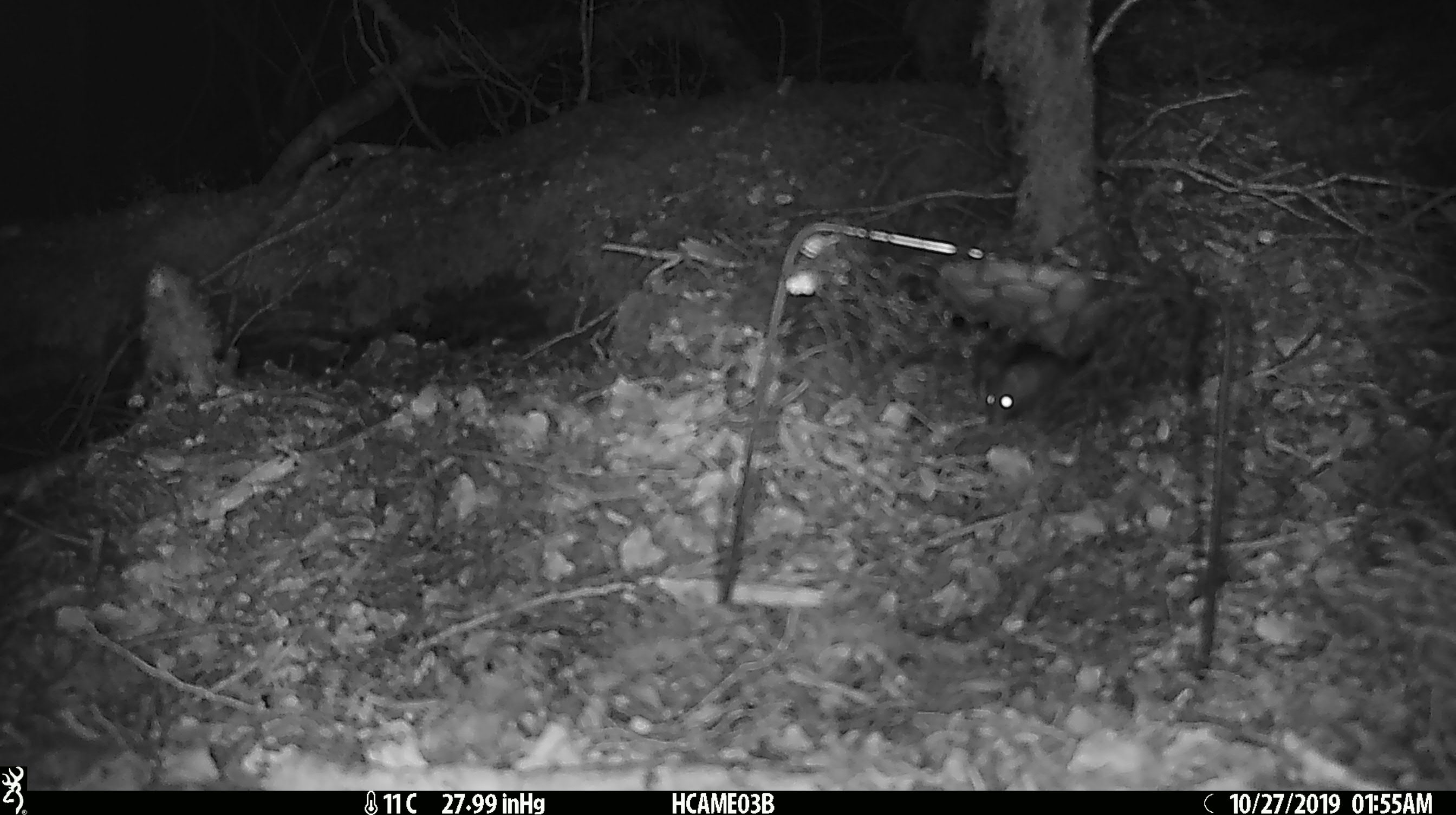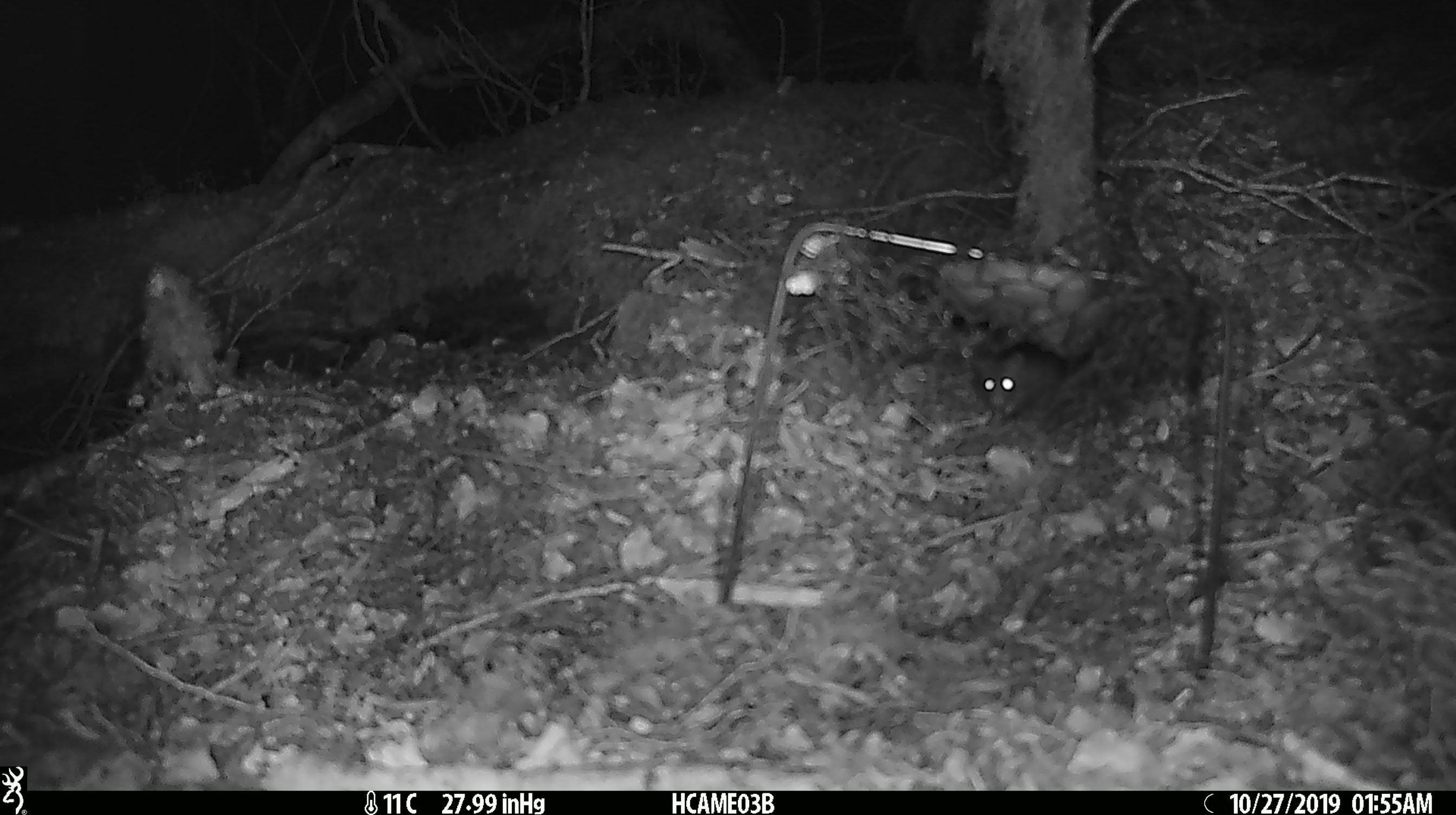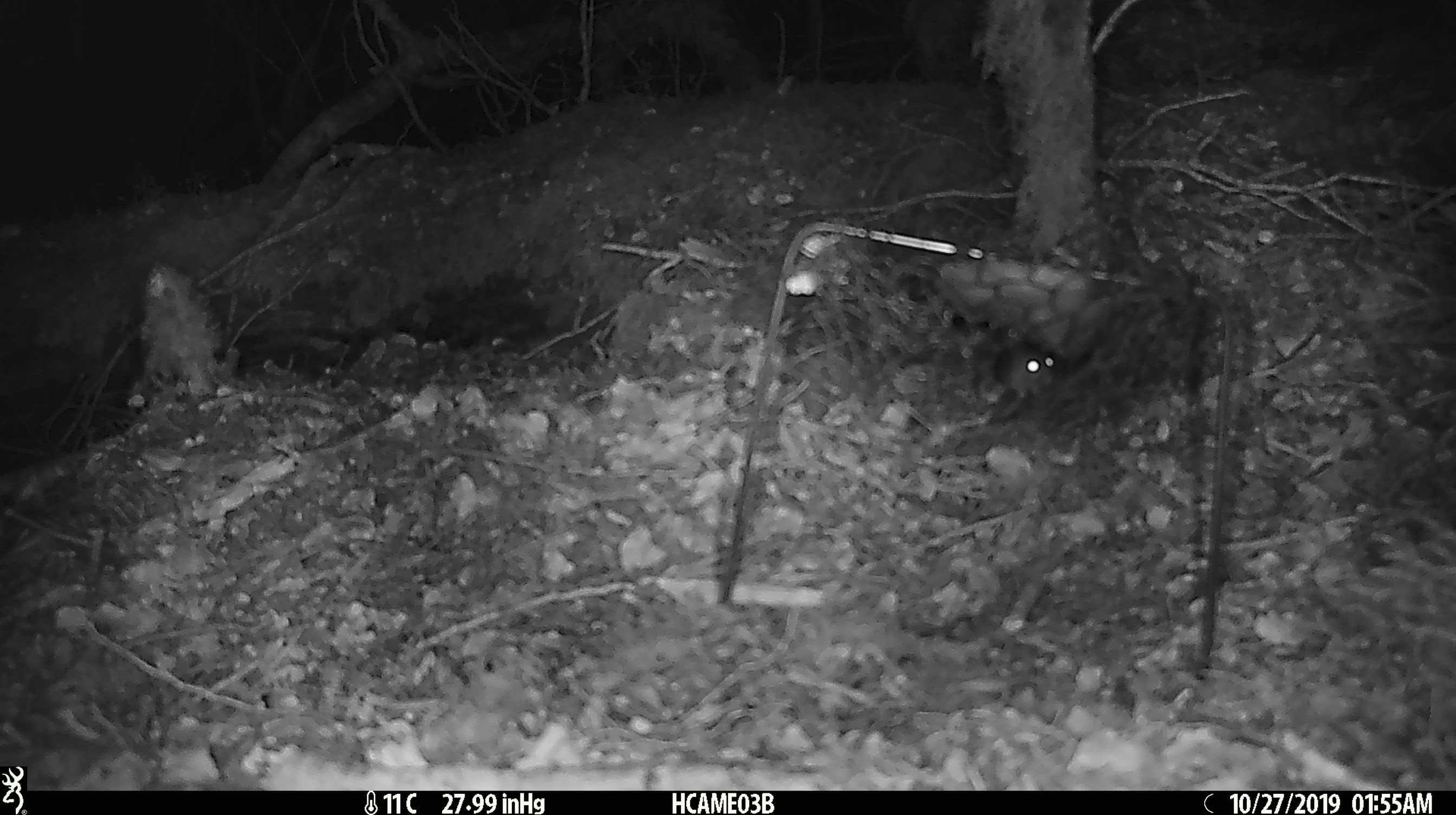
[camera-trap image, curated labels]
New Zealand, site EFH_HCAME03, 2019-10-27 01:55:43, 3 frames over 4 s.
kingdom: Animalia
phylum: Chordata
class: Mammalia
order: Rodentia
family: Muridae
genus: Mus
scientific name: Mus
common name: mouse